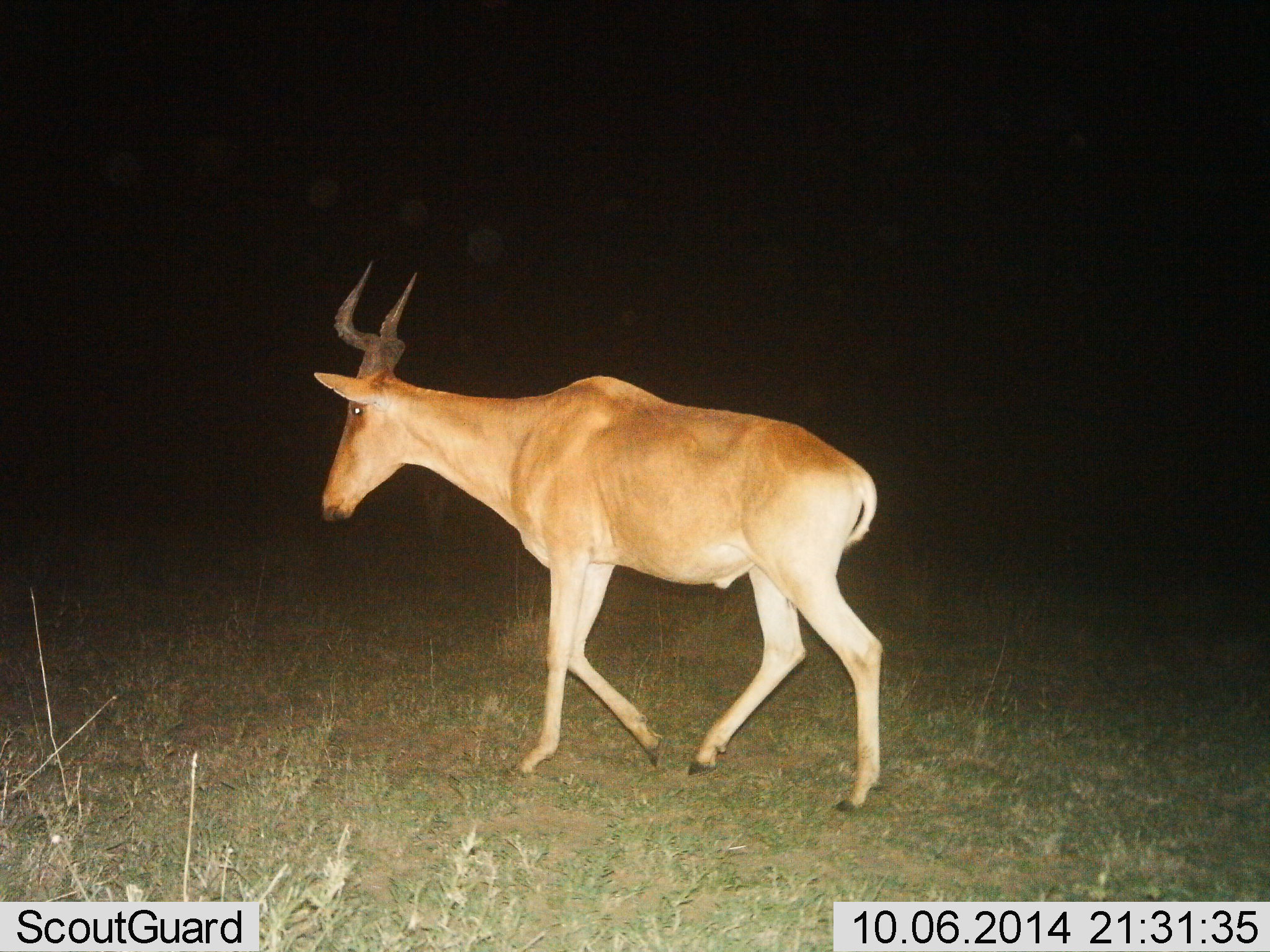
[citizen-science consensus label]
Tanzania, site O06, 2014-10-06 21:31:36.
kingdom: Animalia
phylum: Chordata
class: Mammalia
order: Artiodactyla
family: Bovidae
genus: Alcelaphus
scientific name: Alcelaphus buselaphus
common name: hartebeest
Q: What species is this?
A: Hartebeest (Alcelaphus buselaphus).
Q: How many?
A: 1.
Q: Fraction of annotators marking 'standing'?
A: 0%.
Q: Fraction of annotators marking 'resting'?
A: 0%.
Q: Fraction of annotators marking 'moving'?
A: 100%.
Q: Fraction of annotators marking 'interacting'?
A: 0%.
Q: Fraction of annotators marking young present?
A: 0%.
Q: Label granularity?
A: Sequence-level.